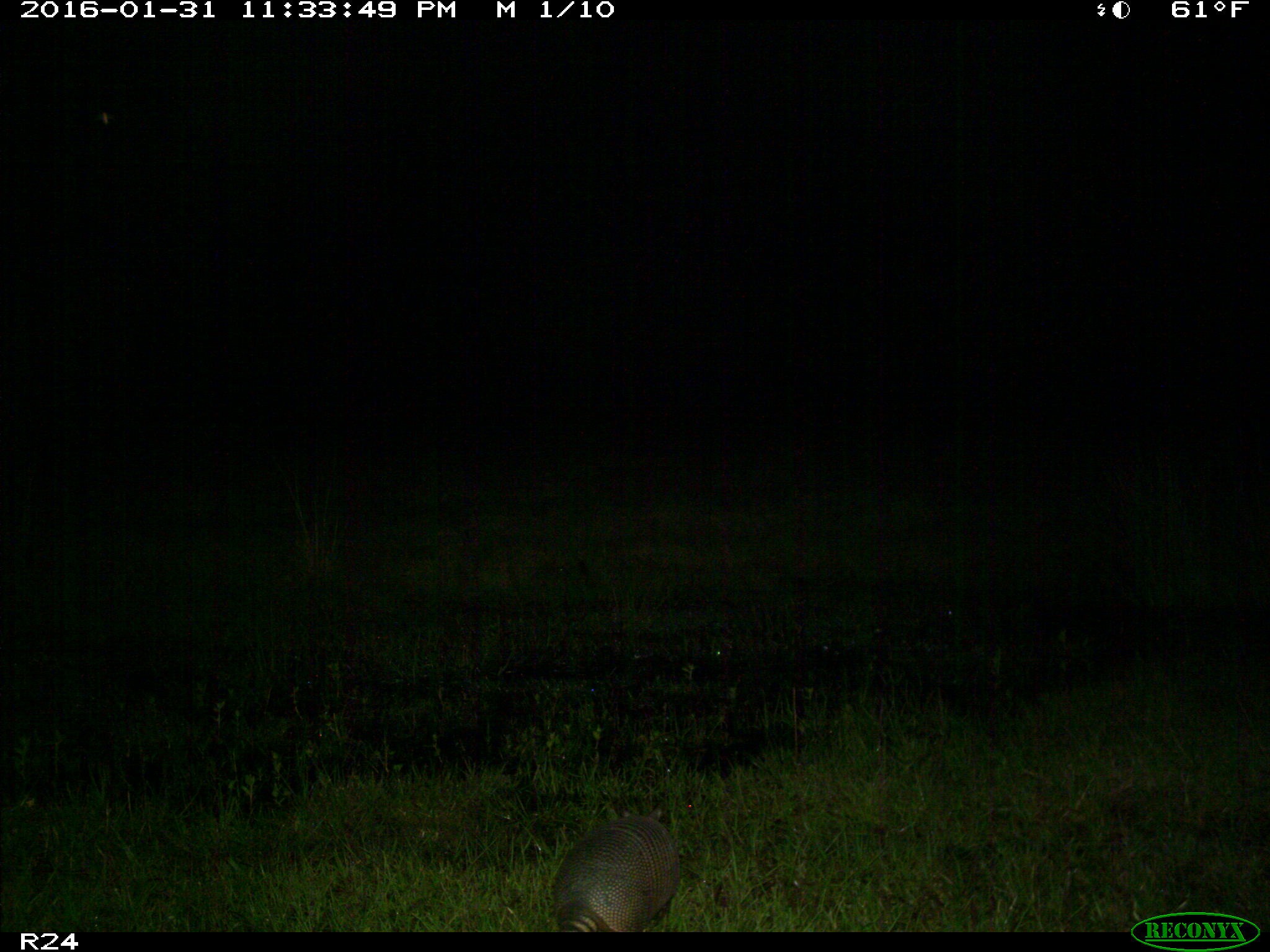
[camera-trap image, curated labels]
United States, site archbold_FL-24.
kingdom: Animalia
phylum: Chordata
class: Mammalia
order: Cingulata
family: Dasypodidae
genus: Dasypus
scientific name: Dasypus novemcinctus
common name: nine-banded armadillo